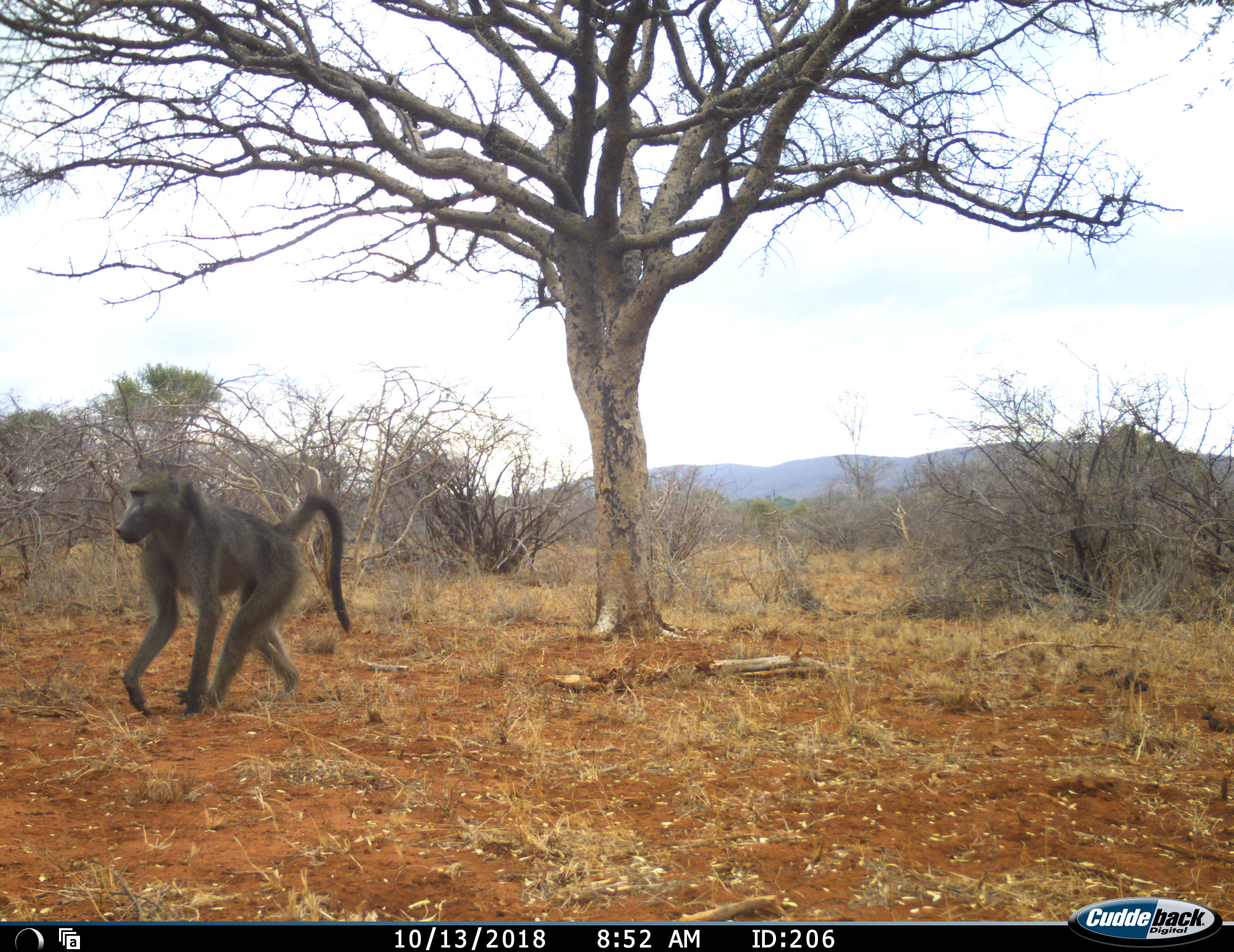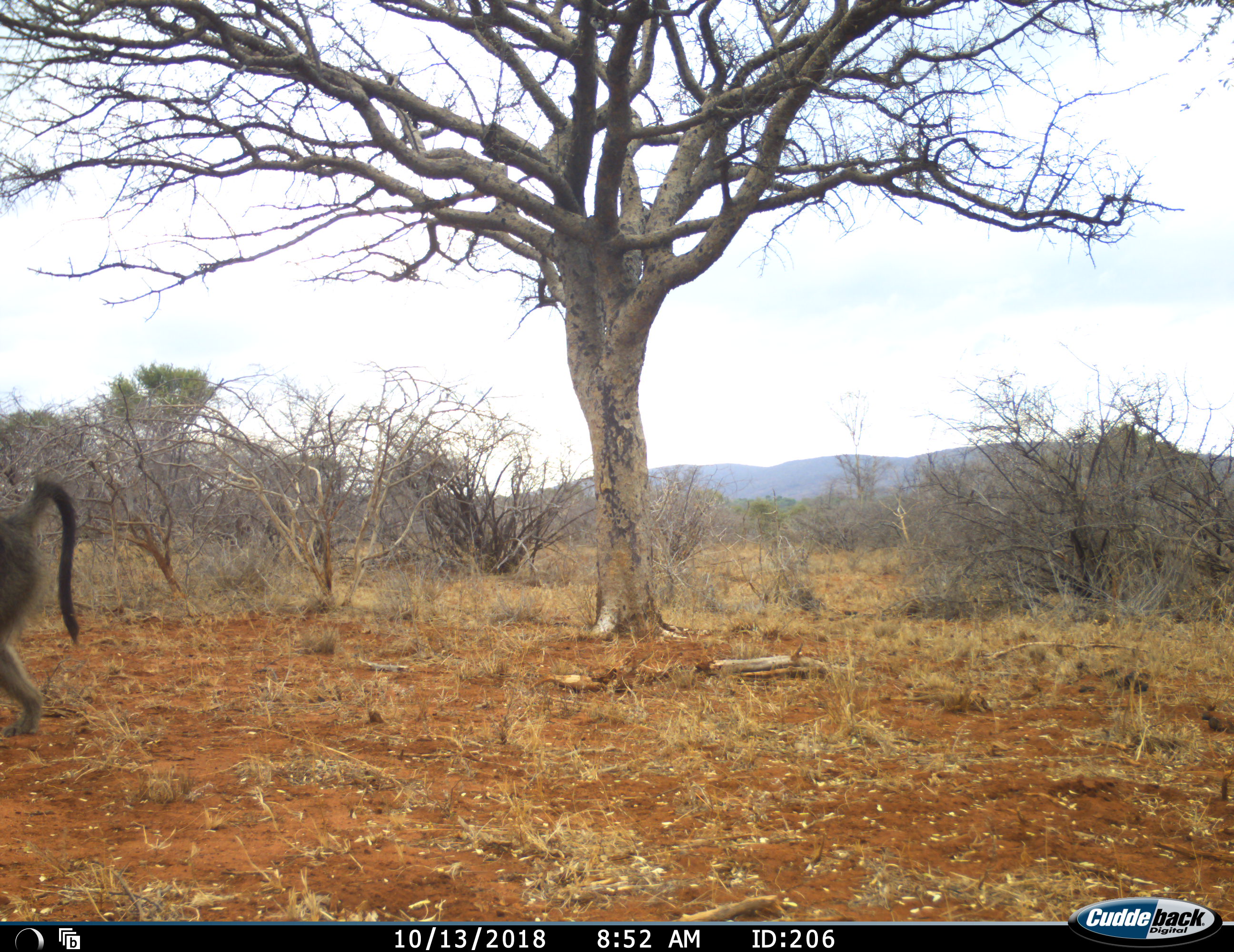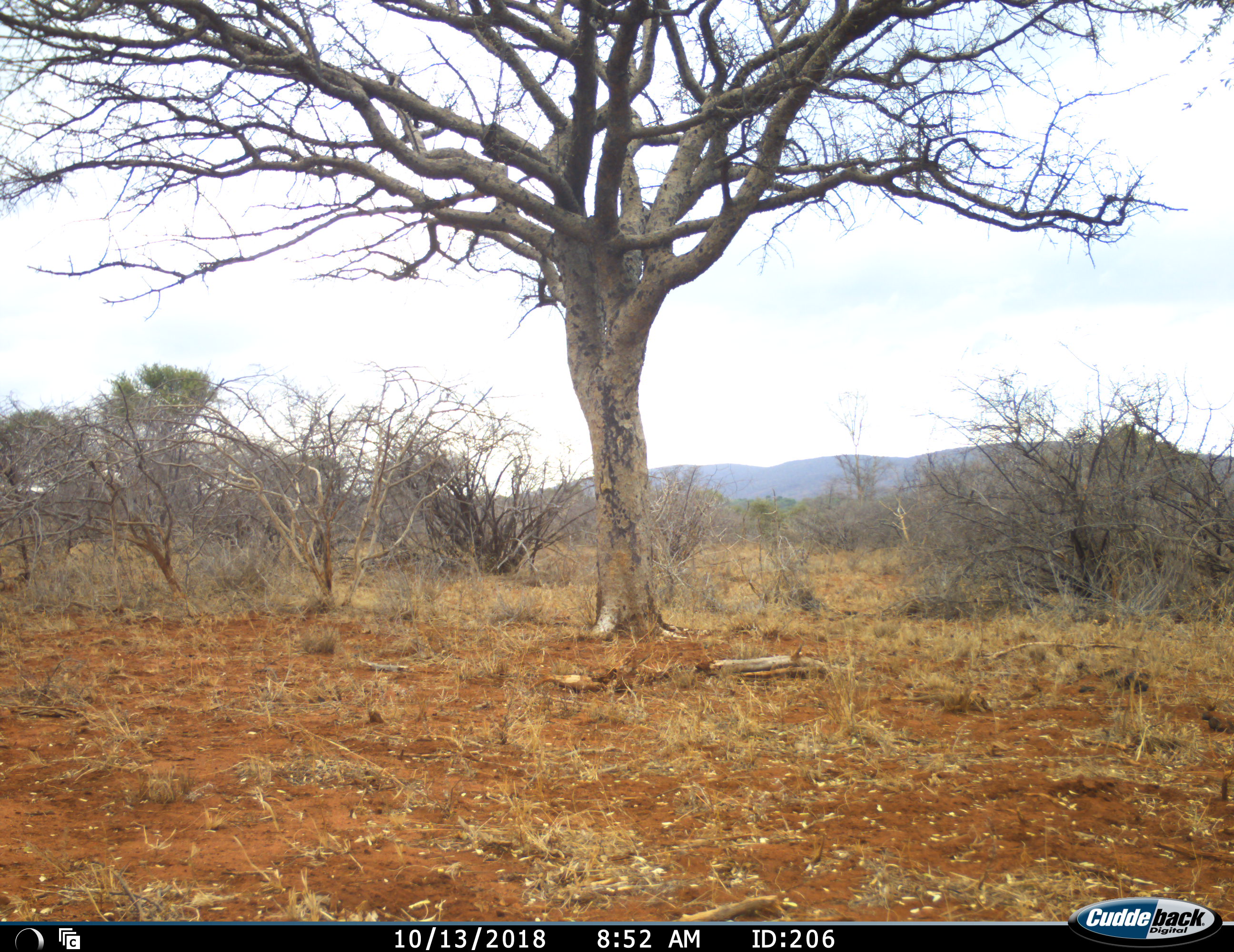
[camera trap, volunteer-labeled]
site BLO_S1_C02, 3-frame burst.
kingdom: Animalia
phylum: Chordata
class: Mammalia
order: Primates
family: Cercopithecidae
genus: Papio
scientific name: Papio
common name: baboon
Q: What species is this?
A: Baboon (Papio).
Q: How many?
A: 1.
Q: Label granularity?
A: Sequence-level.